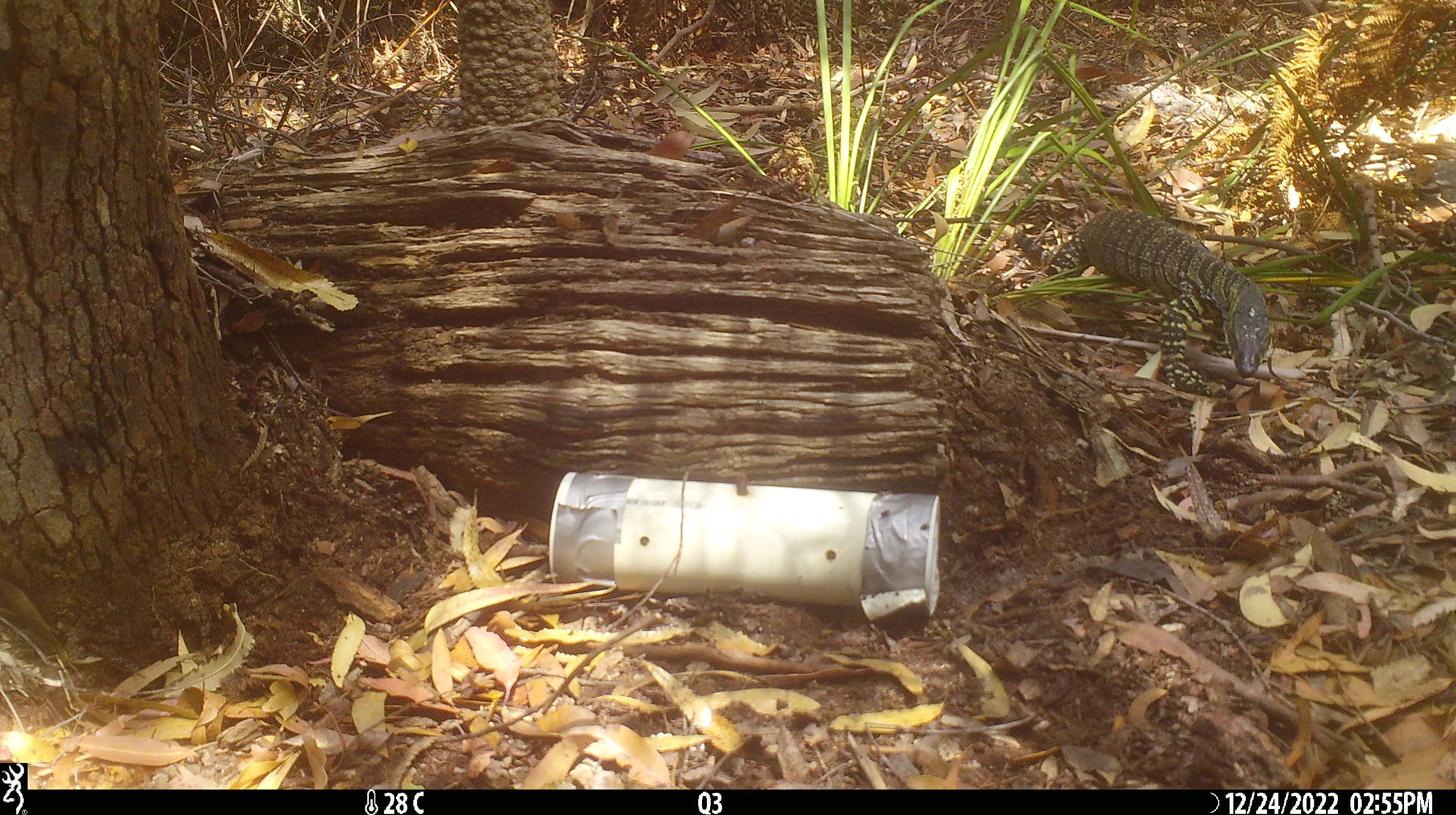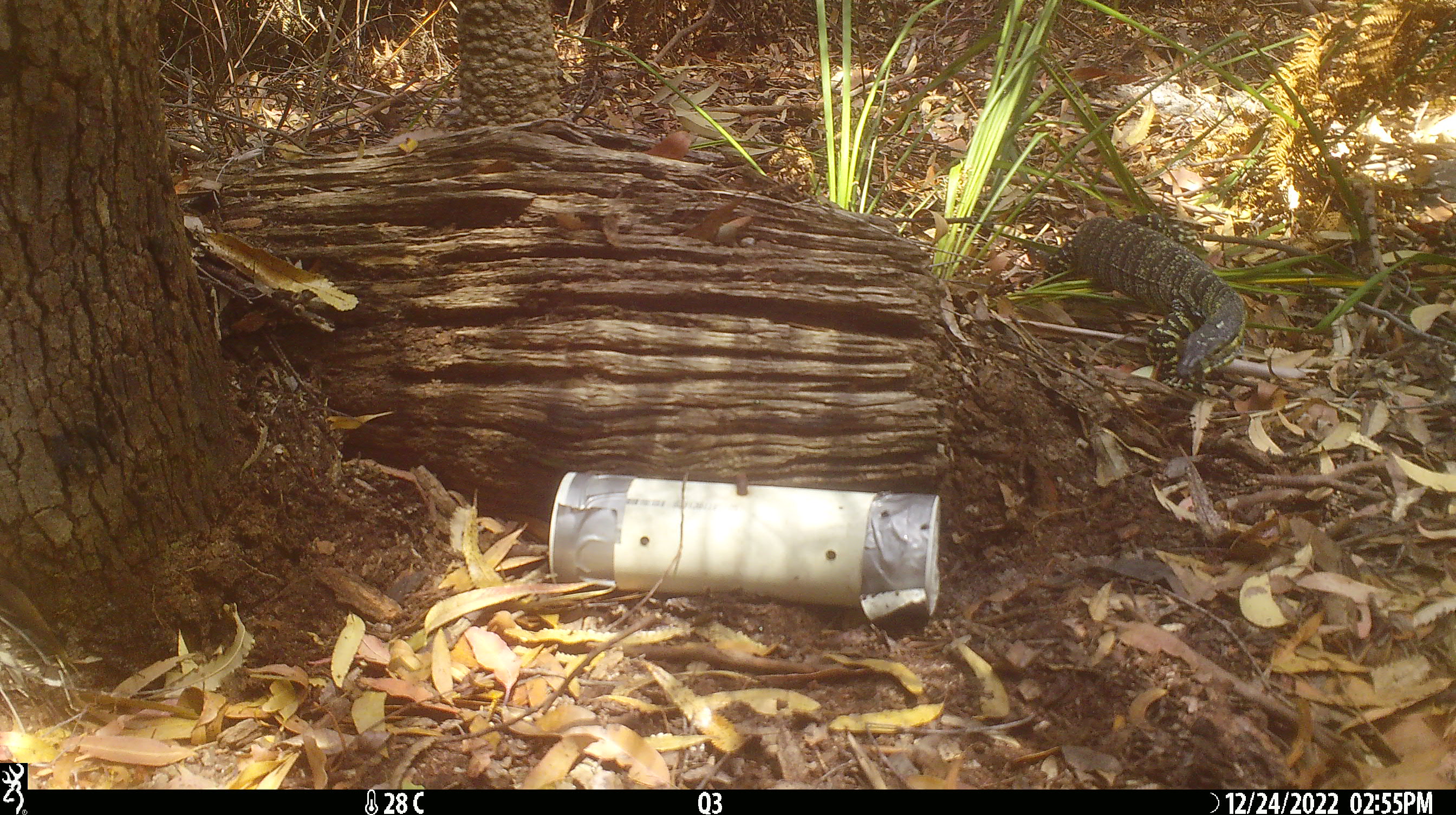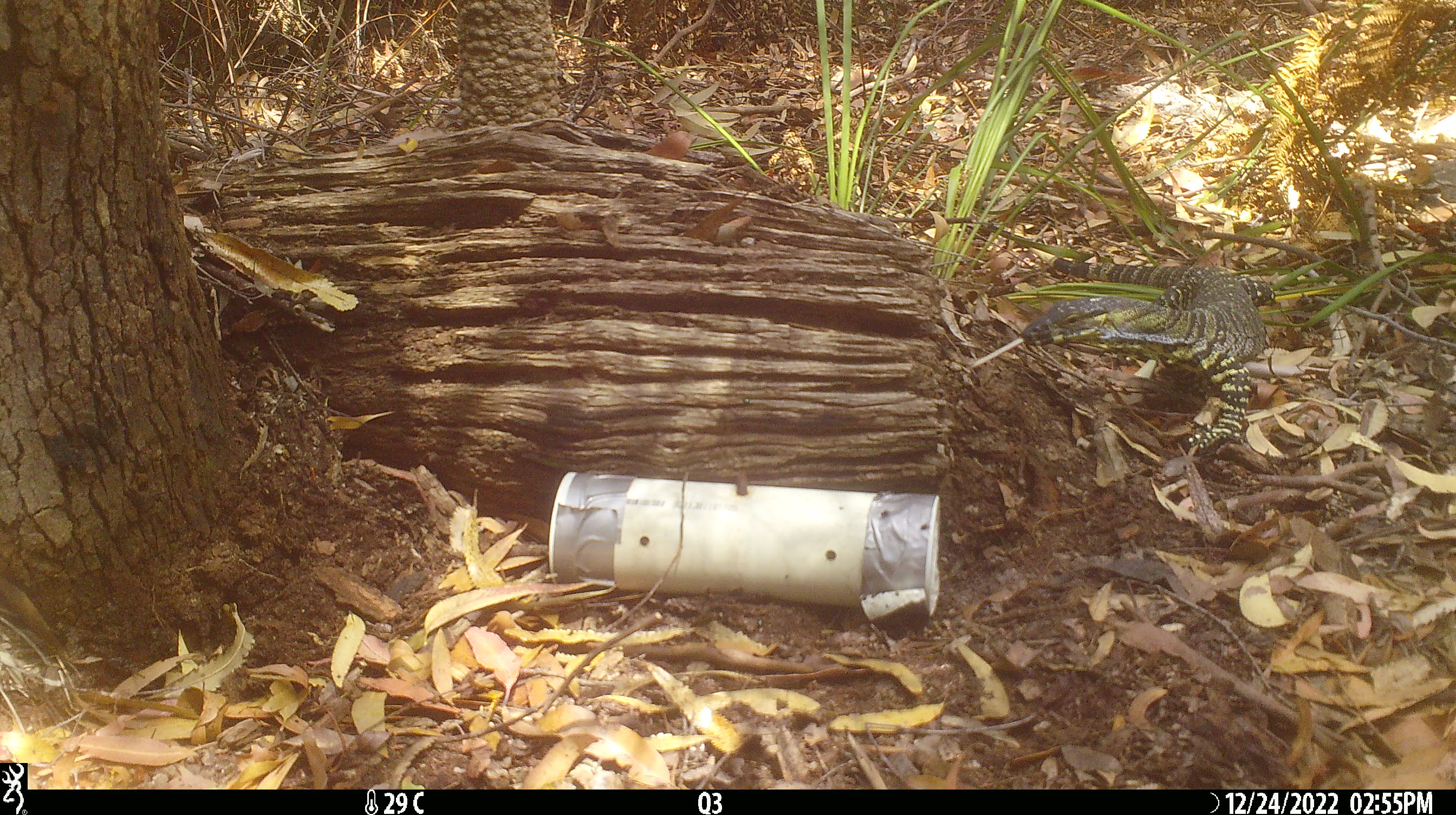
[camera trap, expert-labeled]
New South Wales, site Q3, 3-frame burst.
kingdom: Animalia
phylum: Chordata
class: Reptilia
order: Squamata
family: Varanidae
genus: Varanus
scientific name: Varanus varius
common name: lace monitor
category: goanna